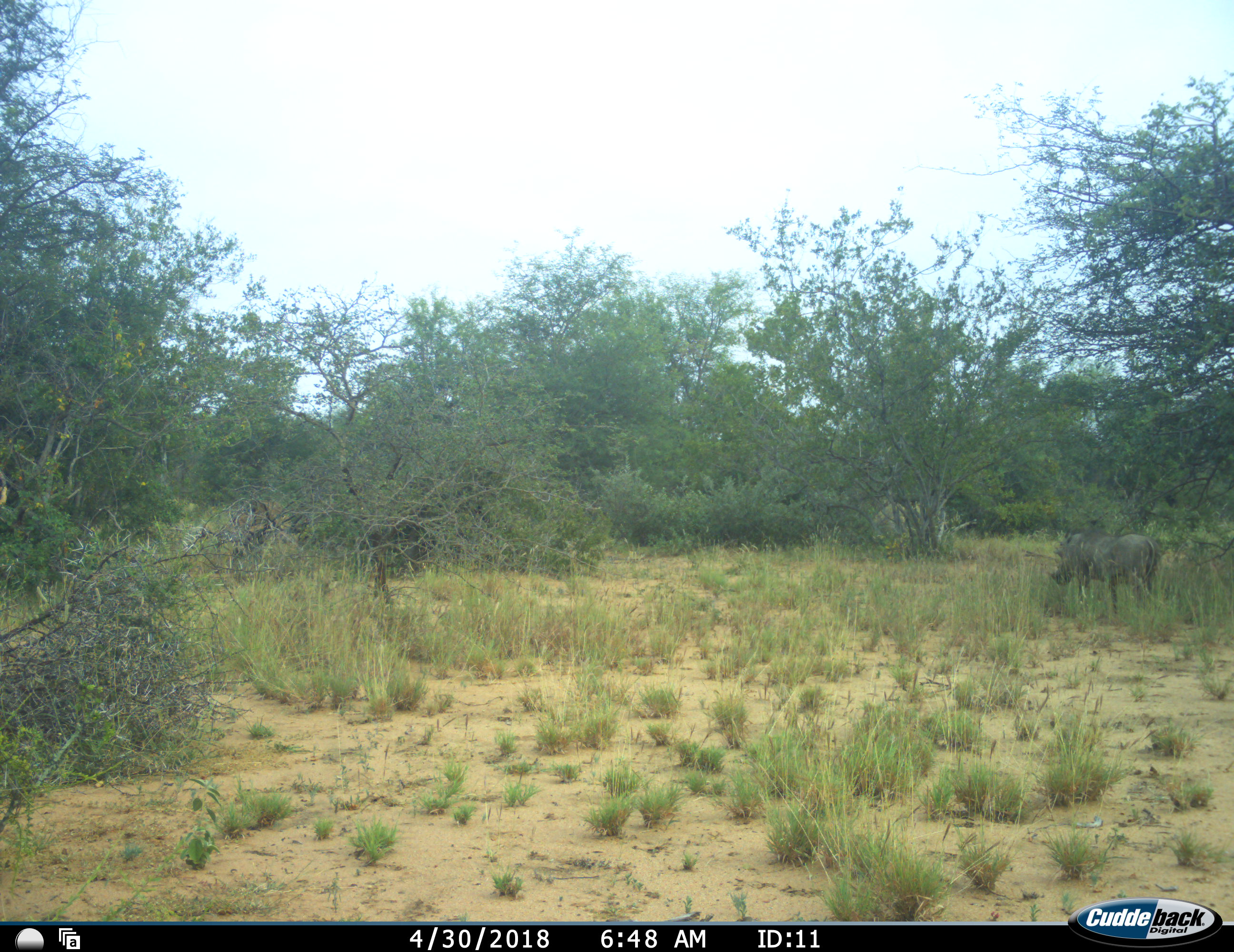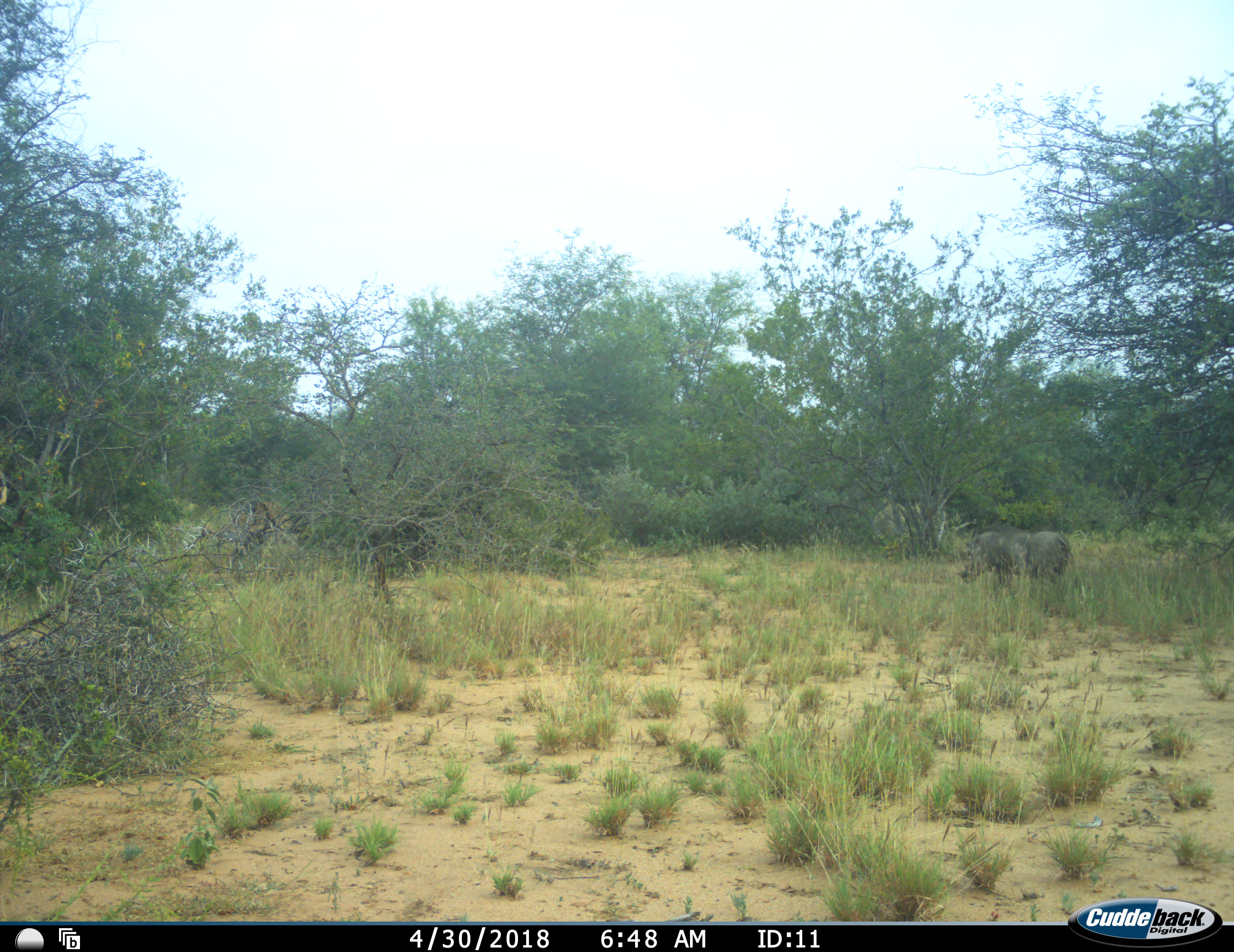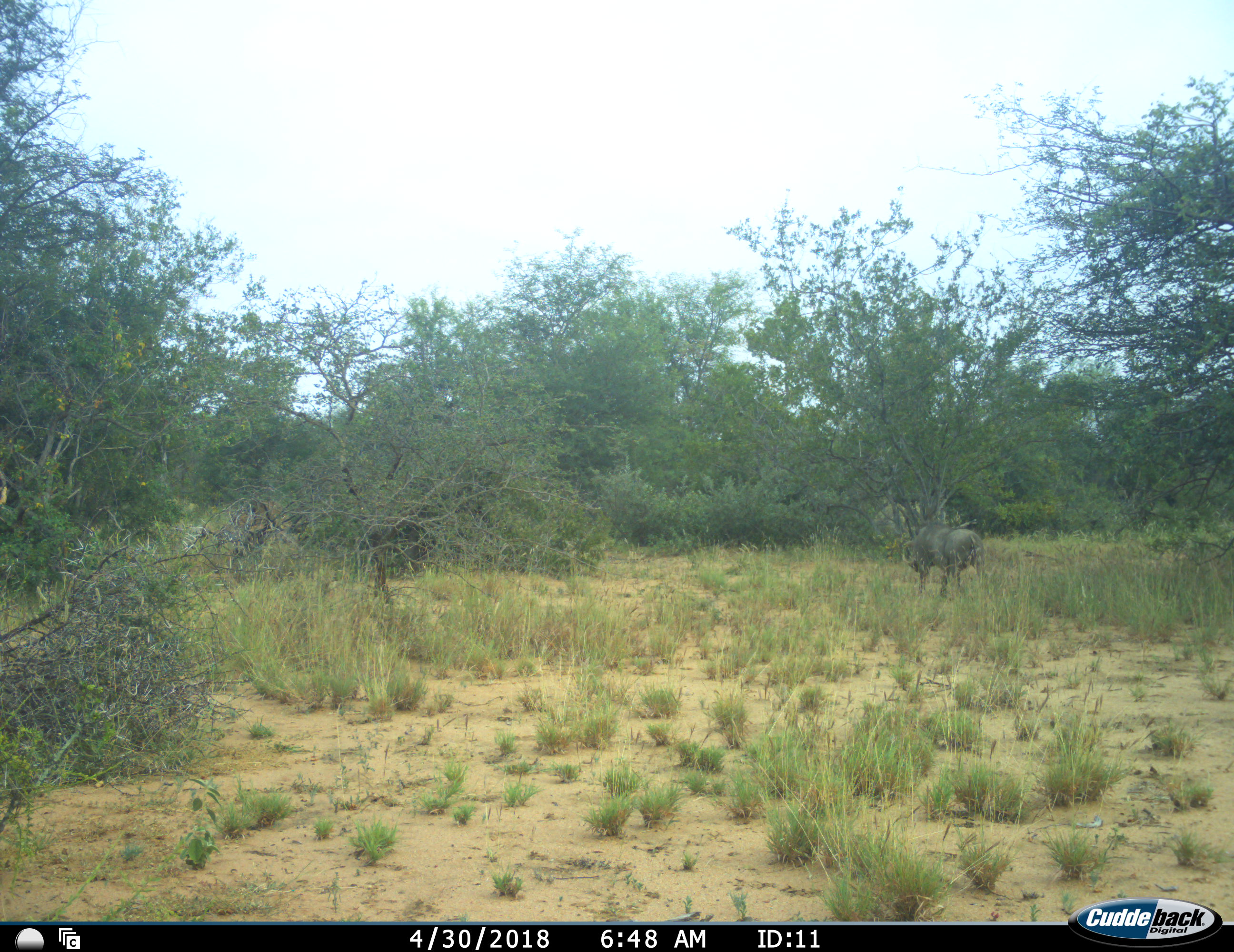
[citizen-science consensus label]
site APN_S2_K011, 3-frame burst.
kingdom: Animalia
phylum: Chordata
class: Mammalia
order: Artiodactyla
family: Suidae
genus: Phacochoerus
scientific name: Phacochoerus africanus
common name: warthog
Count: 1.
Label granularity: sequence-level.